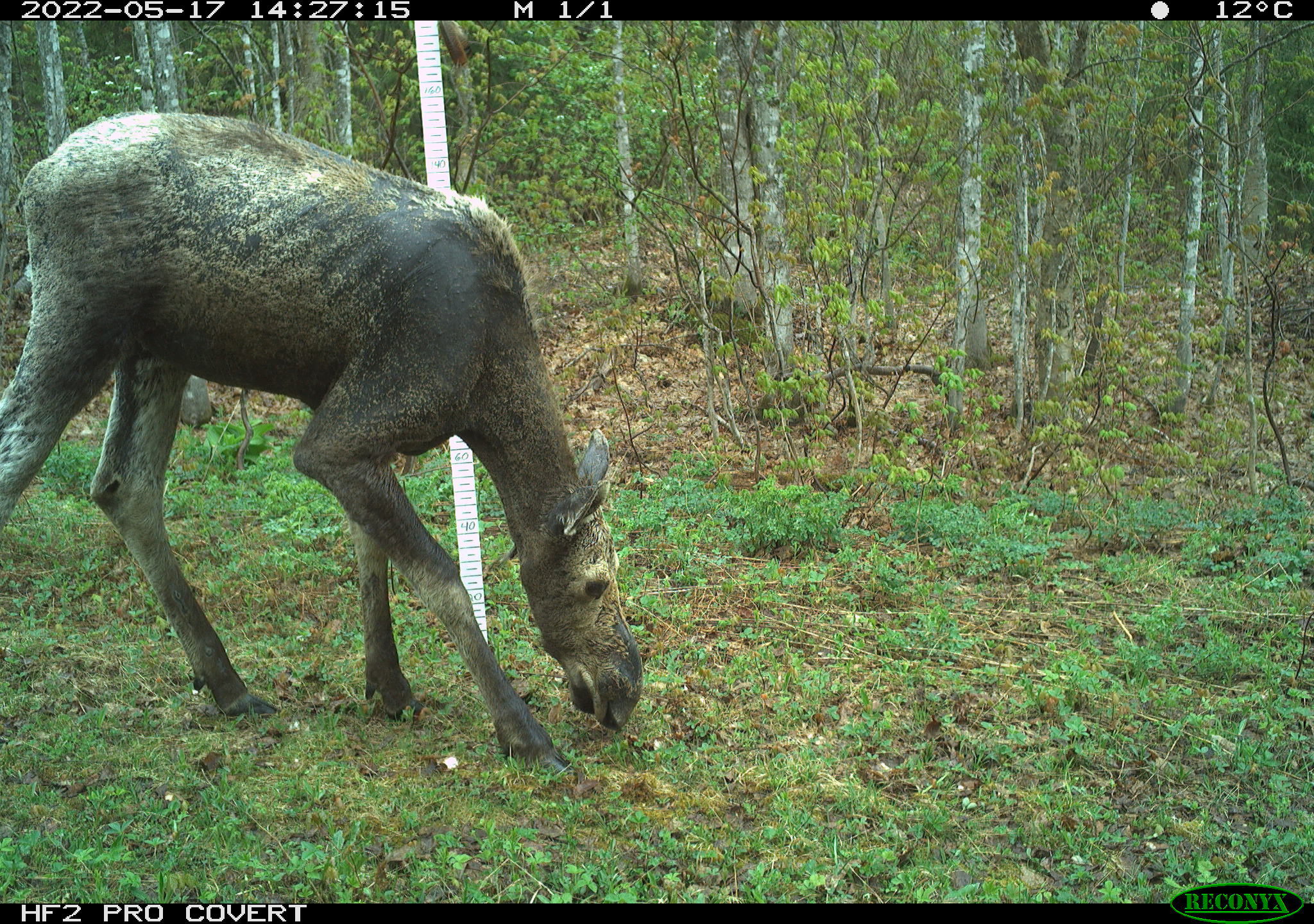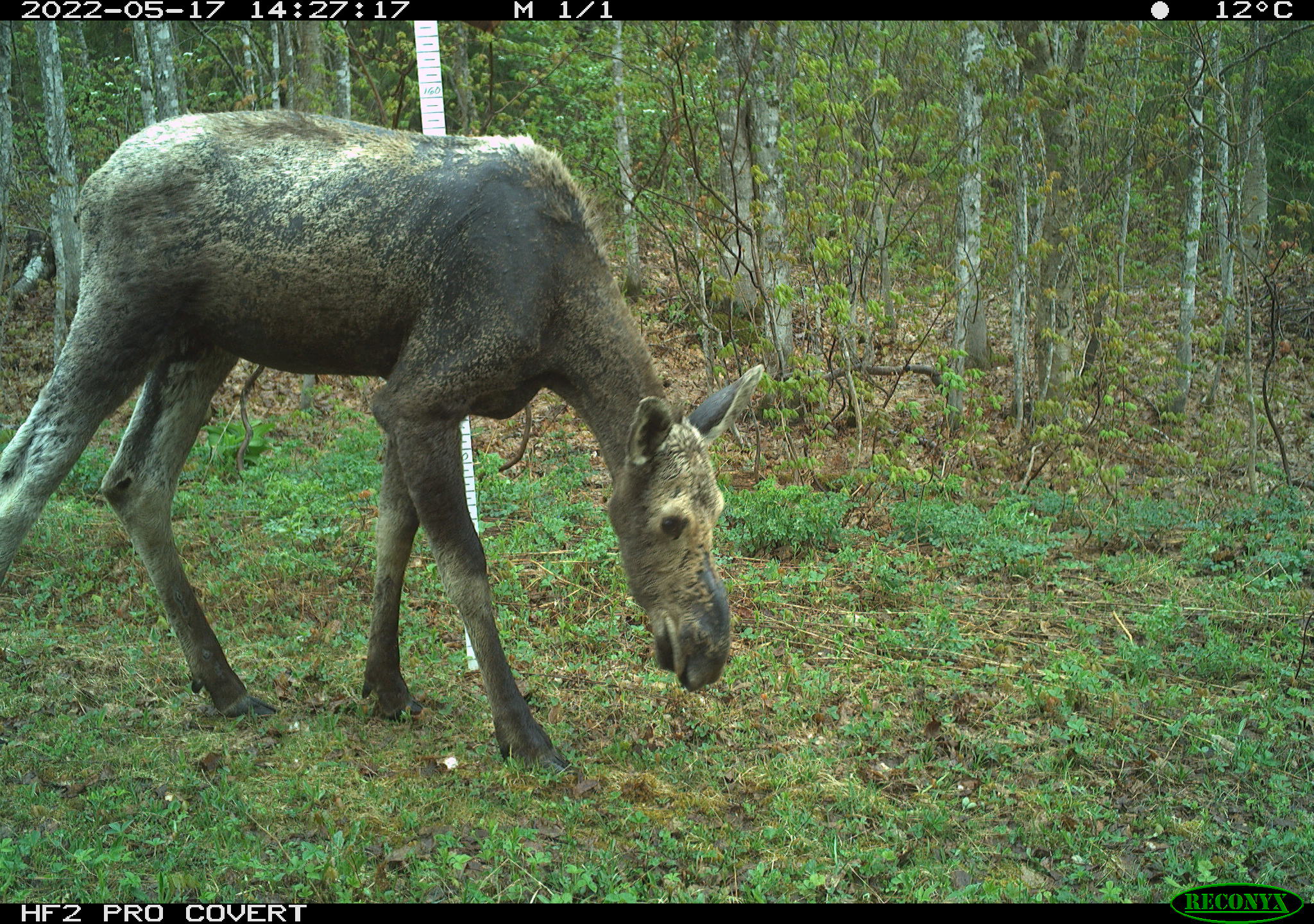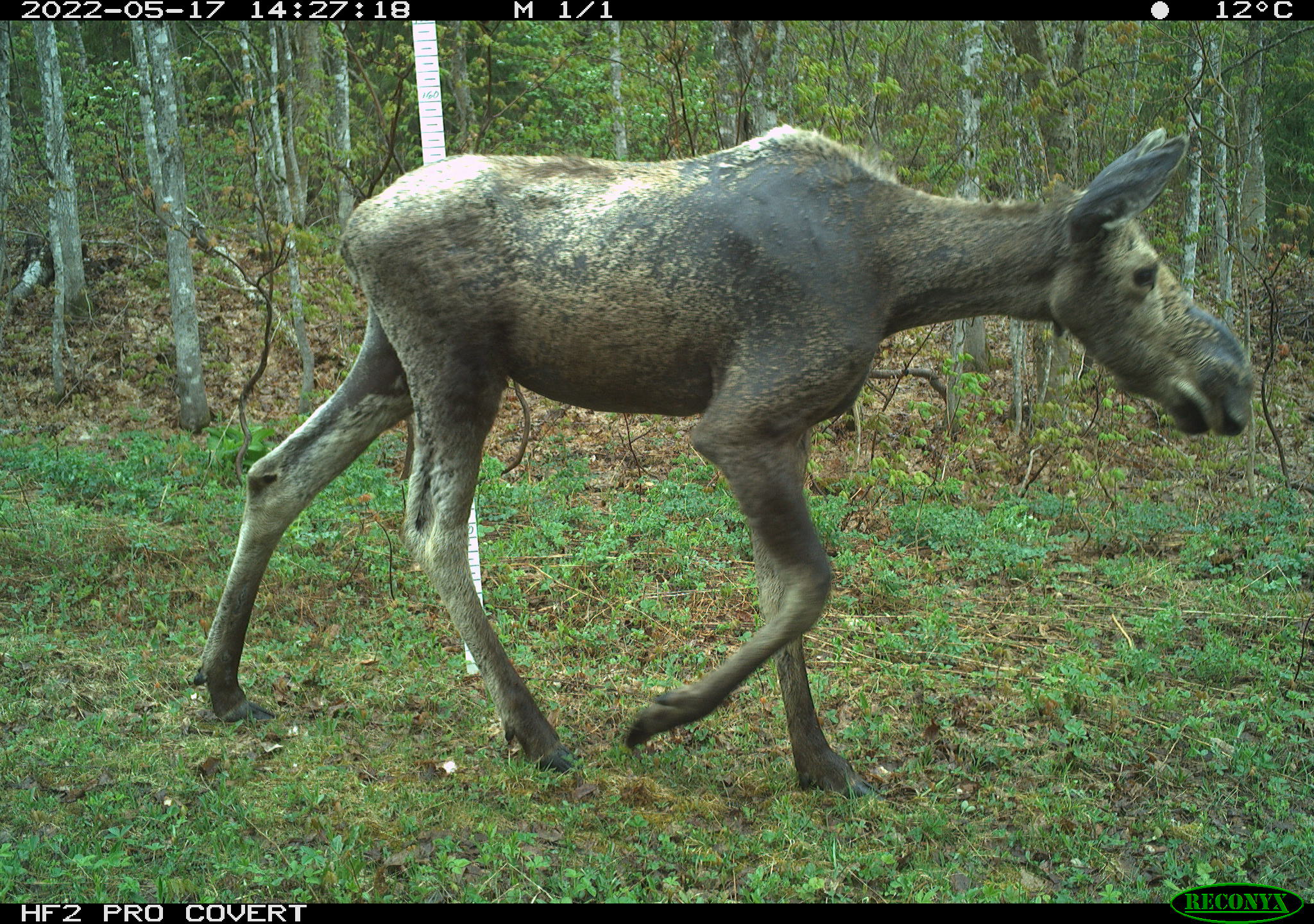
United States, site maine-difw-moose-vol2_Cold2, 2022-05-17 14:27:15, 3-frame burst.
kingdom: Animalia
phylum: Chordata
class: Mammalia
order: Artiodactyla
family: Cervidae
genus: Alces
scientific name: Alces alces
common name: moose